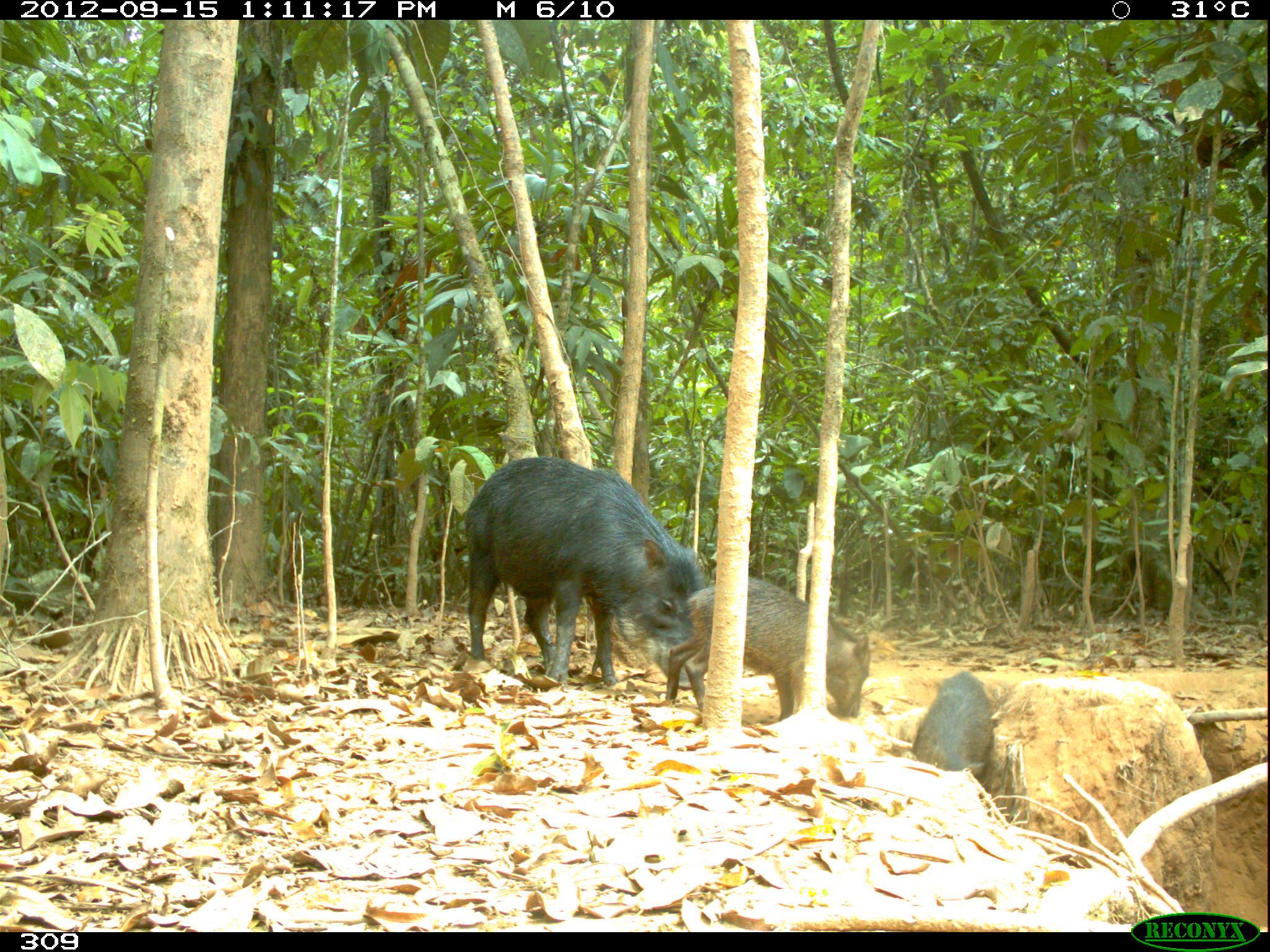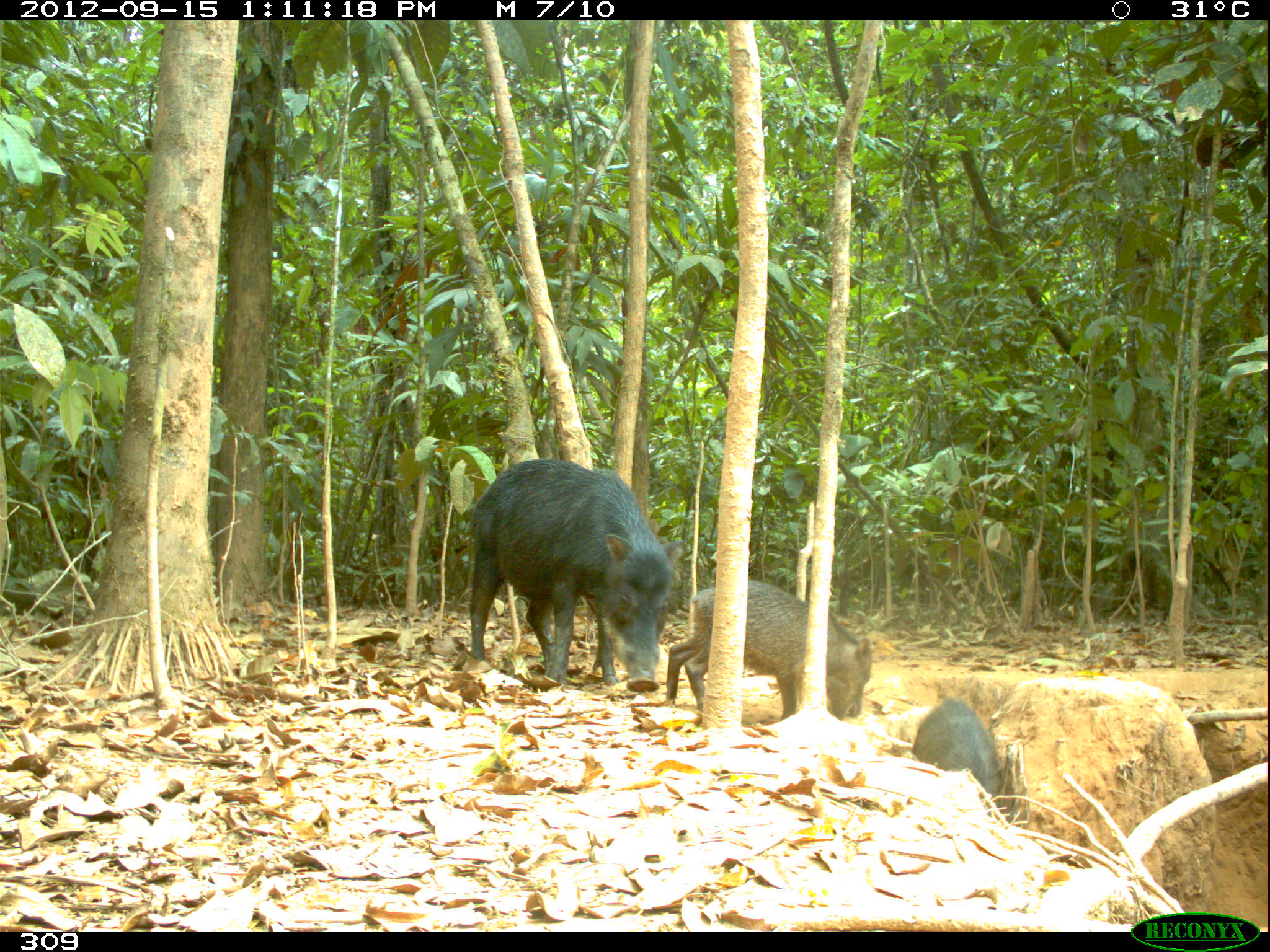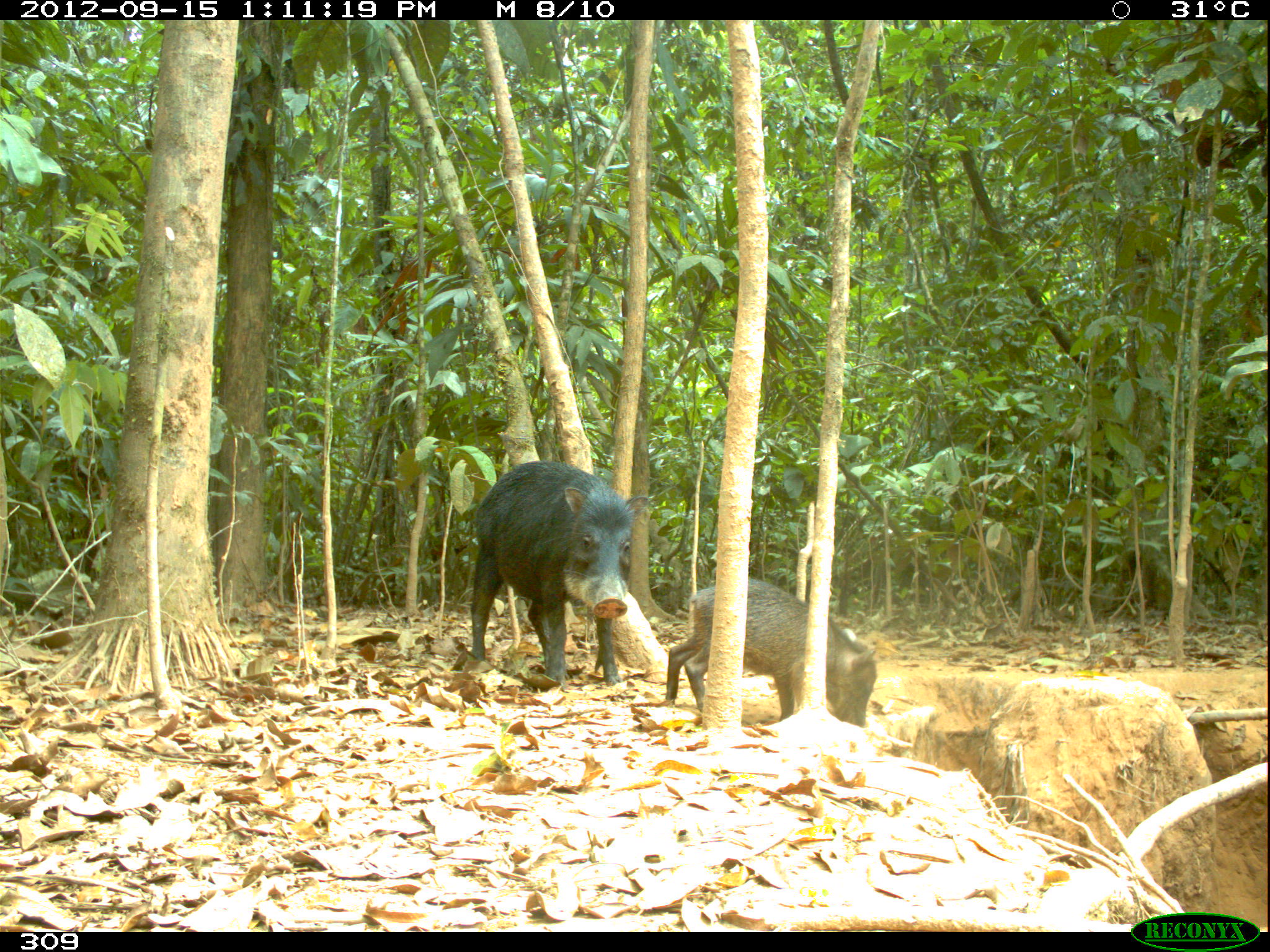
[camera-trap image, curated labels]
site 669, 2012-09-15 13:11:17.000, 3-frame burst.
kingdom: Animalia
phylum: Chordata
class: Mammalia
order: Artiodactyla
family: Tayassuidae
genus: Tayassu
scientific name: Tayassu pecari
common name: white-lipped peccary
Tayassu pecari (white-lipped peccary).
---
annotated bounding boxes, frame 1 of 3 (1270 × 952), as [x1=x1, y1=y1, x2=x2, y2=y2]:
tayassu pecari: [x1=461, y1=453, x2=707, y2=687]; [x1=662, y1=571, x2=870, y2=725]; [x1=907, y1=671, x2=995, y2=791]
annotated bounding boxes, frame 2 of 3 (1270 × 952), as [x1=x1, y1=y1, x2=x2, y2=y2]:
tayassu pecari: [x1=461, y1=455, x2=677, y2=695]; [x1=666, y1=580, x2=868, y2=724]; [x1=907, y1=692, x2=1006, y2=807]